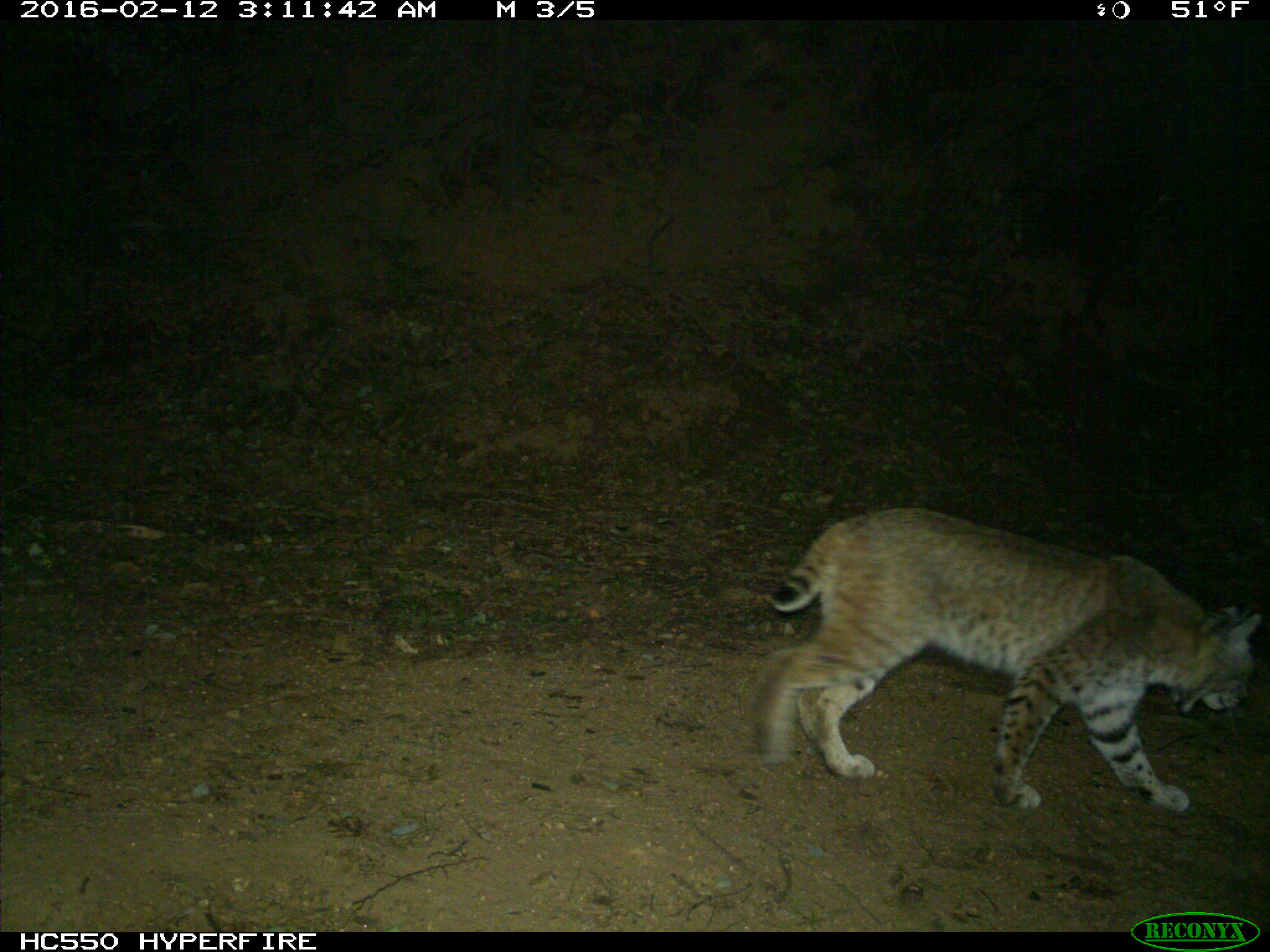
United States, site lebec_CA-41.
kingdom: Animalia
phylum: Chordata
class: Mammalia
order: Carnivora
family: Felidae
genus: Lynx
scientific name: Lynx rufus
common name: bobcat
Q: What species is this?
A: Lynx rufus (bobcat).